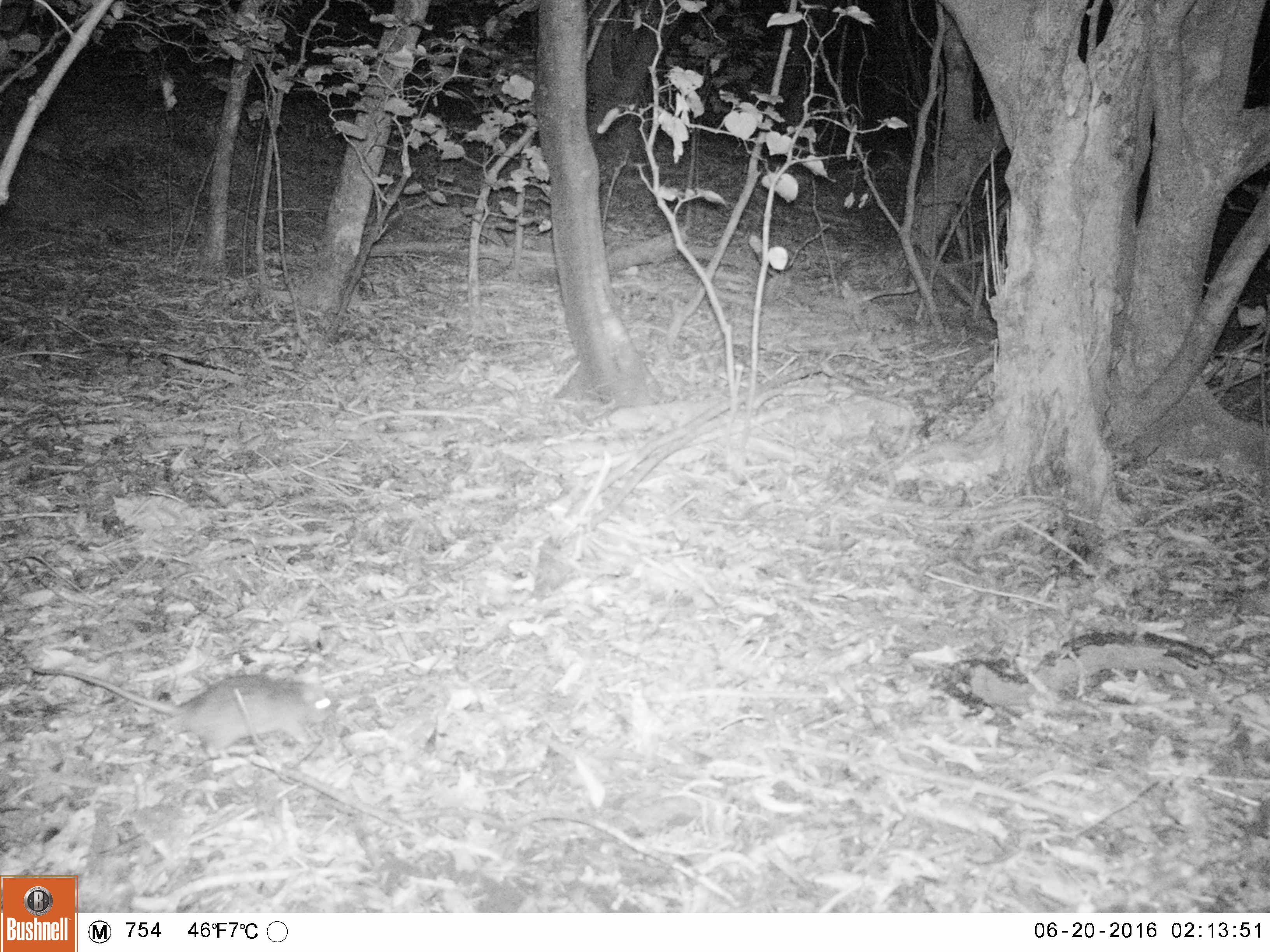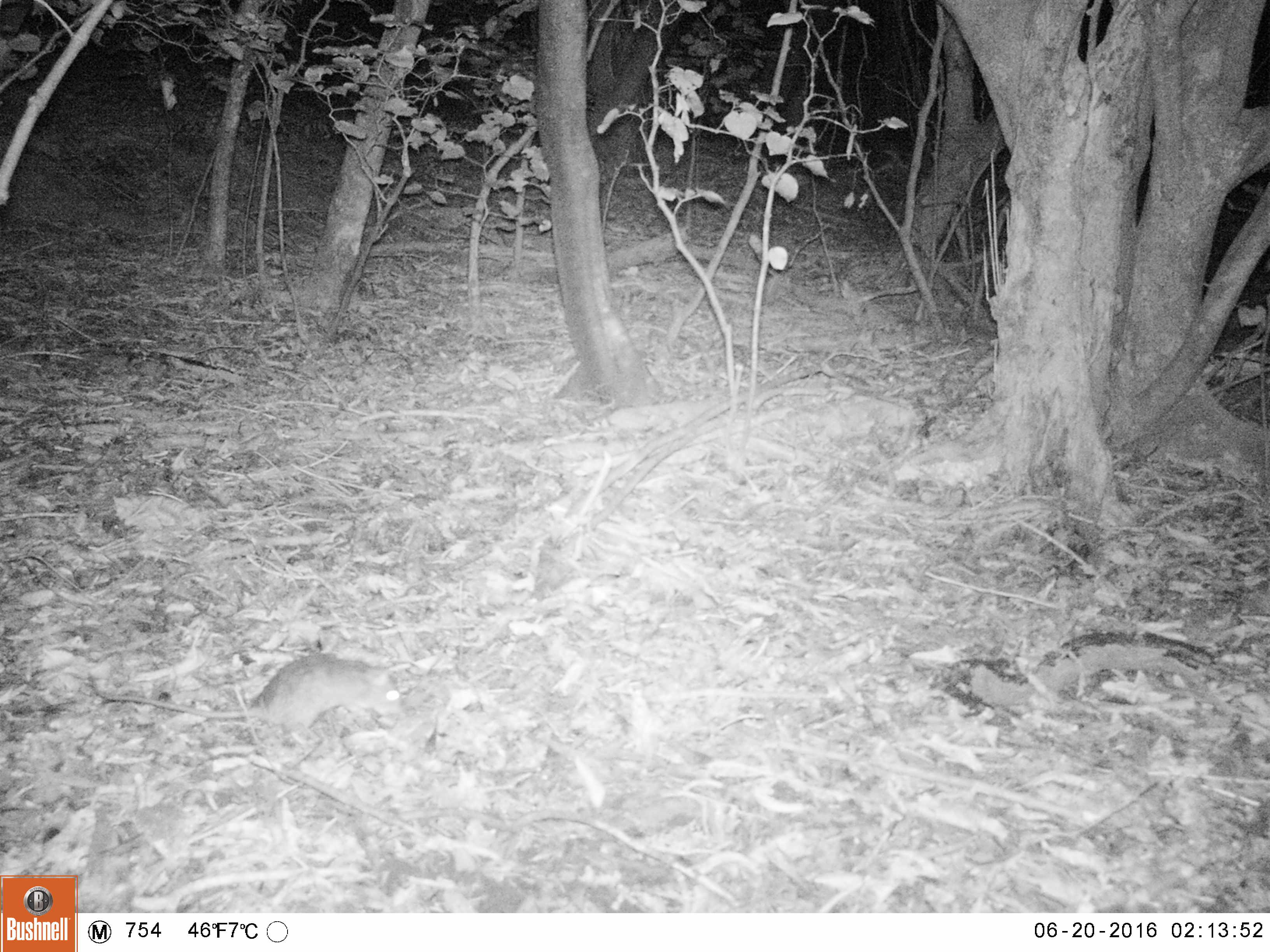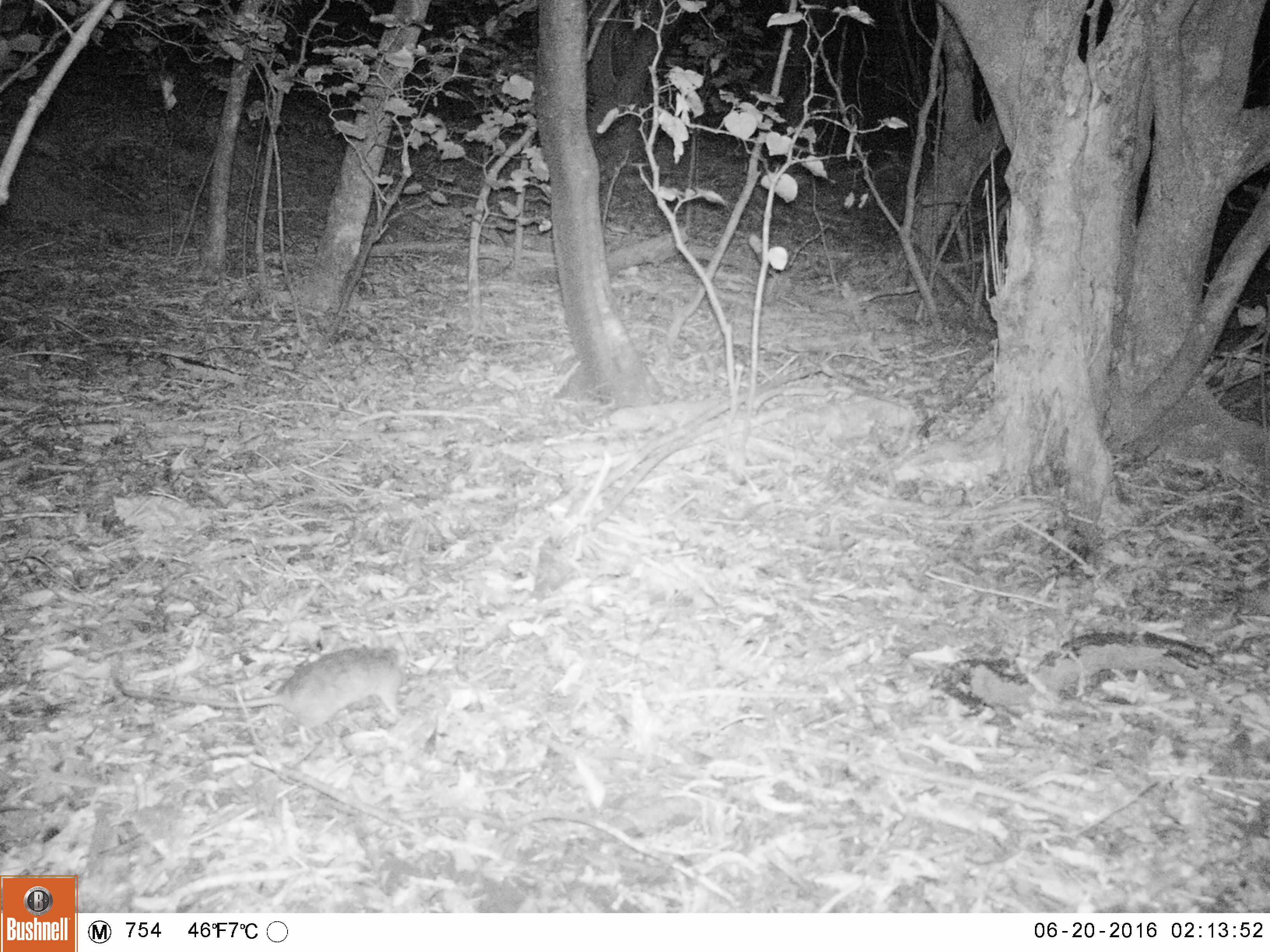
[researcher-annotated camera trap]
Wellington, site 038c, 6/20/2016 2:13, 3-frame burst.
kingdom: Animalia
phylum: Chordata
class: Mammalia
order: Rodentia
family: Muridae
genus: Rattus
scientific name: Rattus rattus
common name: ship rat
Ship rat (Rattus rattus).